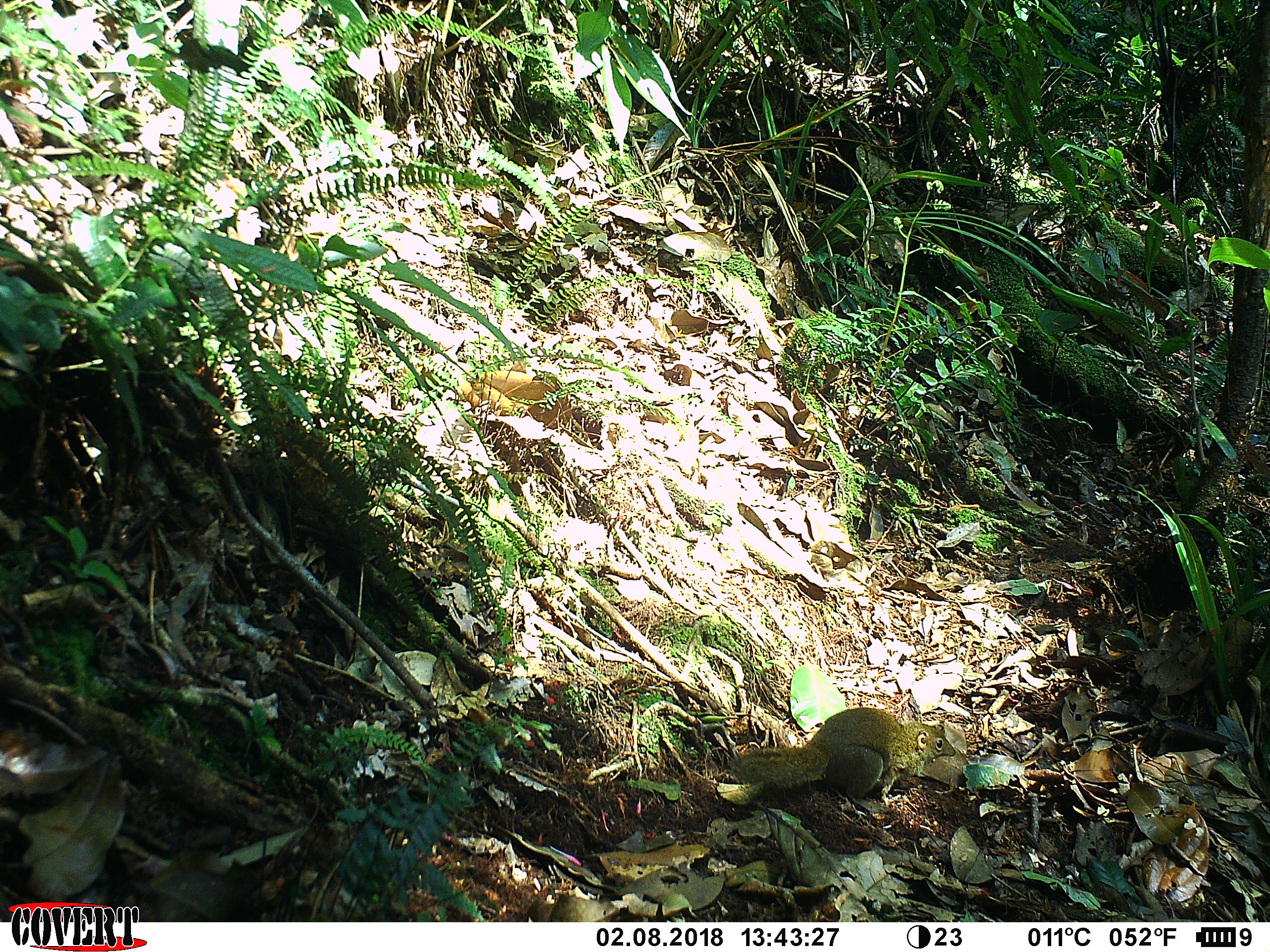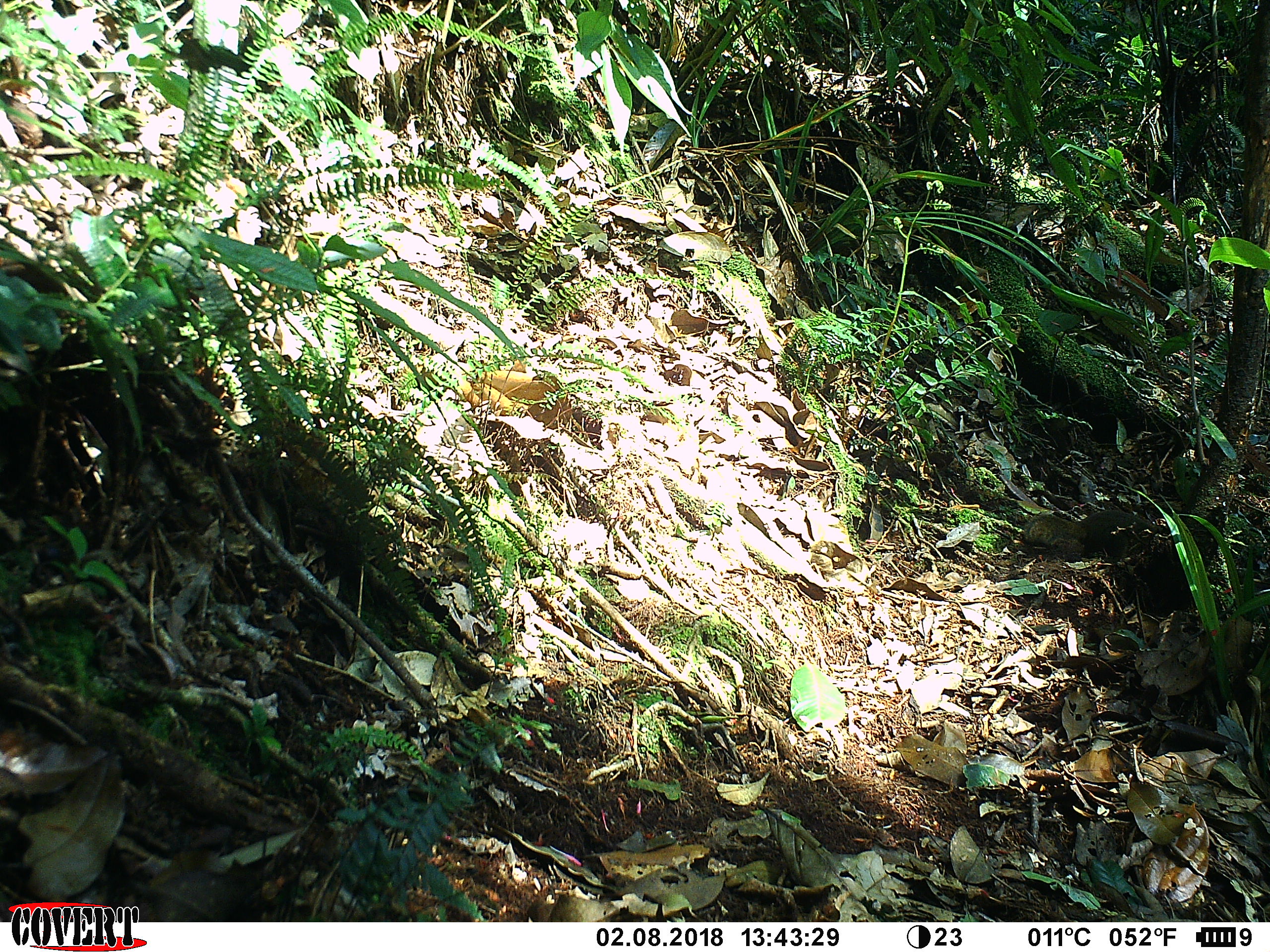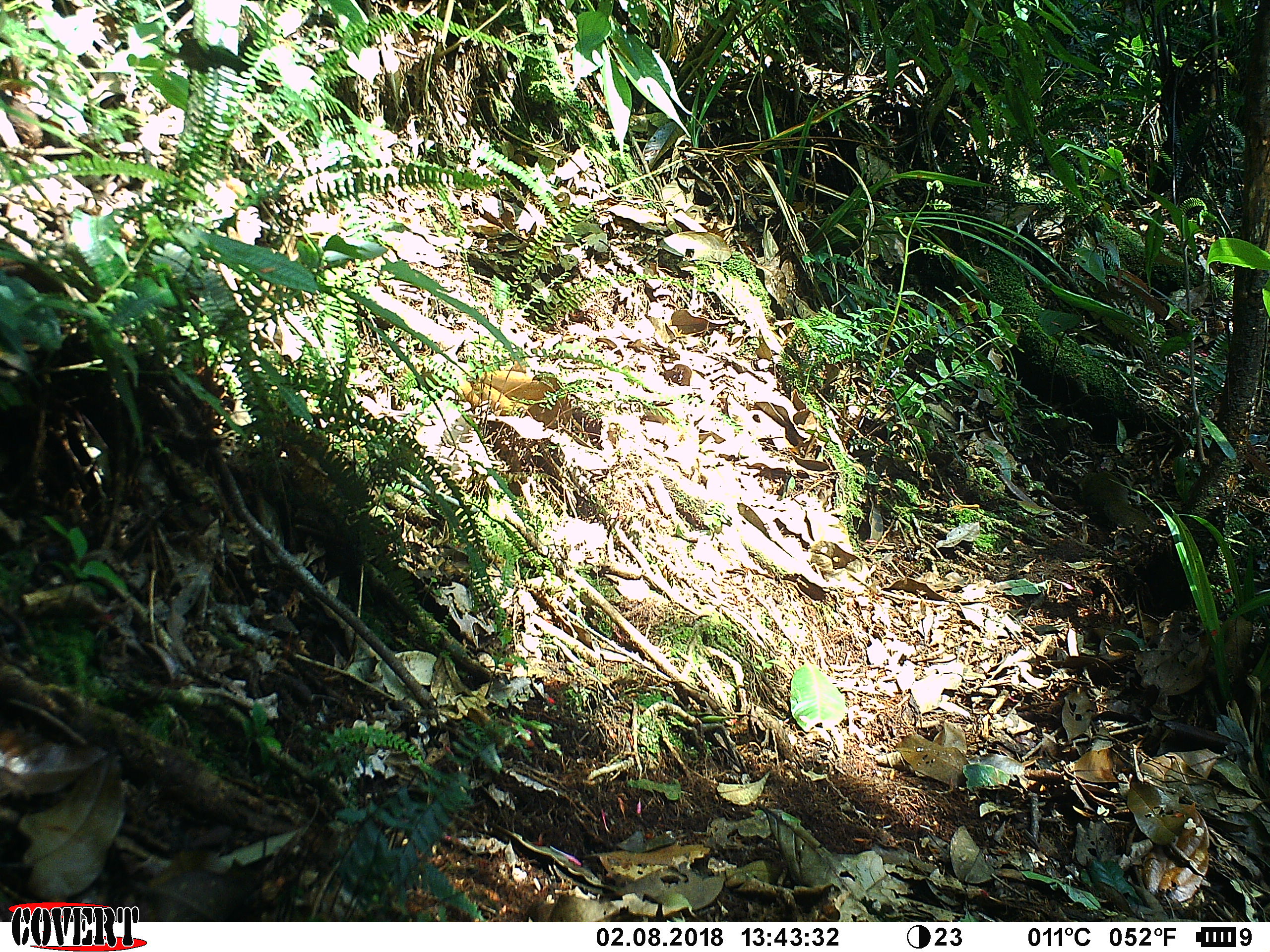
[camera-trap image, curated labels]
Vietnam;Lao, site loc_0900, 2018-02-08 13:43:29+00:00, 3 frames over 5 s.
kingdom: Animalia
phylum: Chordata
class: Mammalia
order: Scandentia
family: Tupaiidae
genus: Tupaia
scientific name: Tupaia belangeri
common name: northern treeshrew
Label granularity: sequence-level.